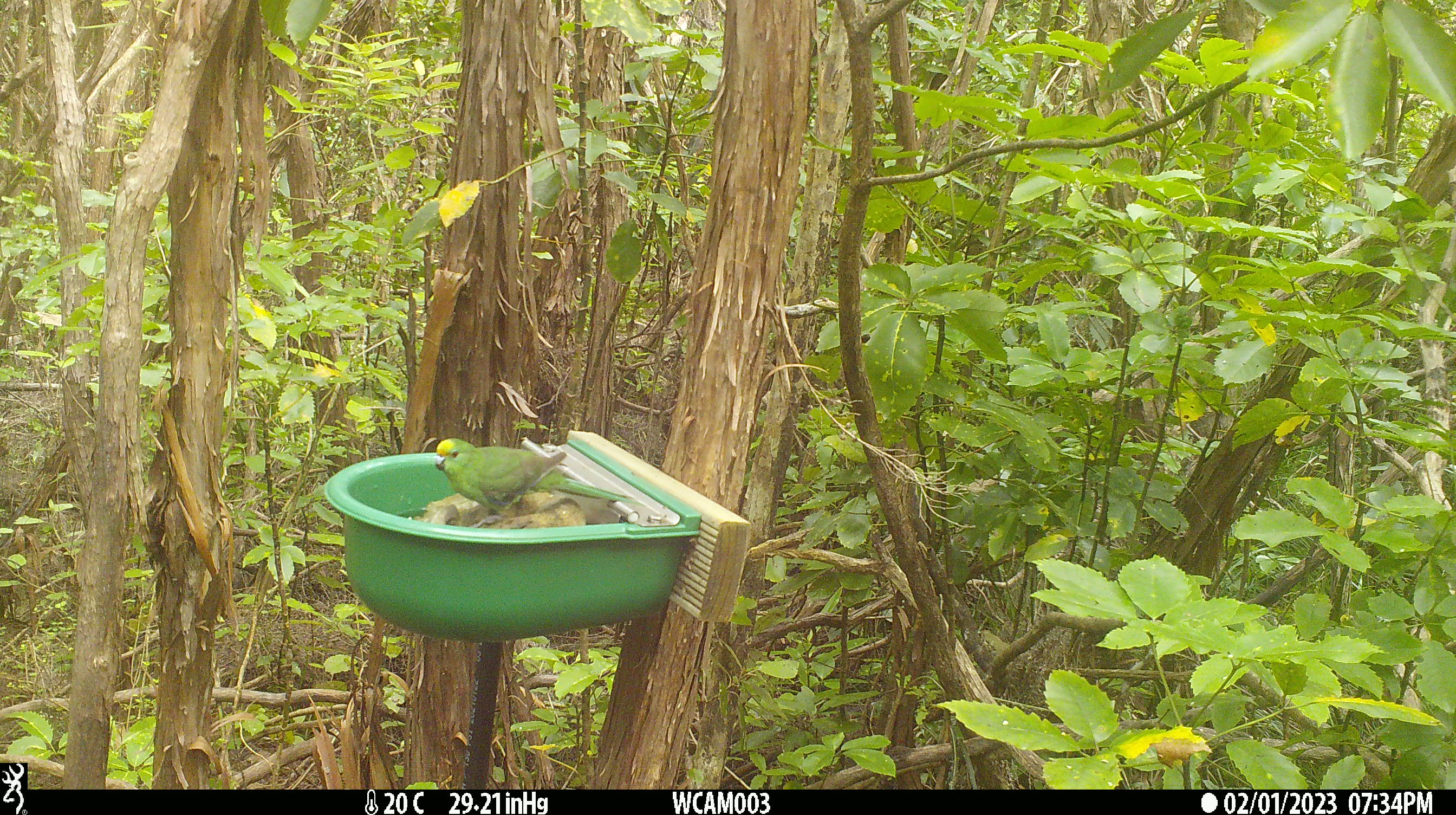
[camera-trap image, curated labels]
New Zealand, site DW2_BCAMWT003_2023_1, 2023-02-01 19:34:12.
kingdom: Animalia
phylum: Chordata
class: Aves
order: Psittaciformes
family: Psittaculidae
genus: Cyanoramphus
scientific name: Cyanoramphus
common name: parakeet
Parakeet (Cyanoramphus).